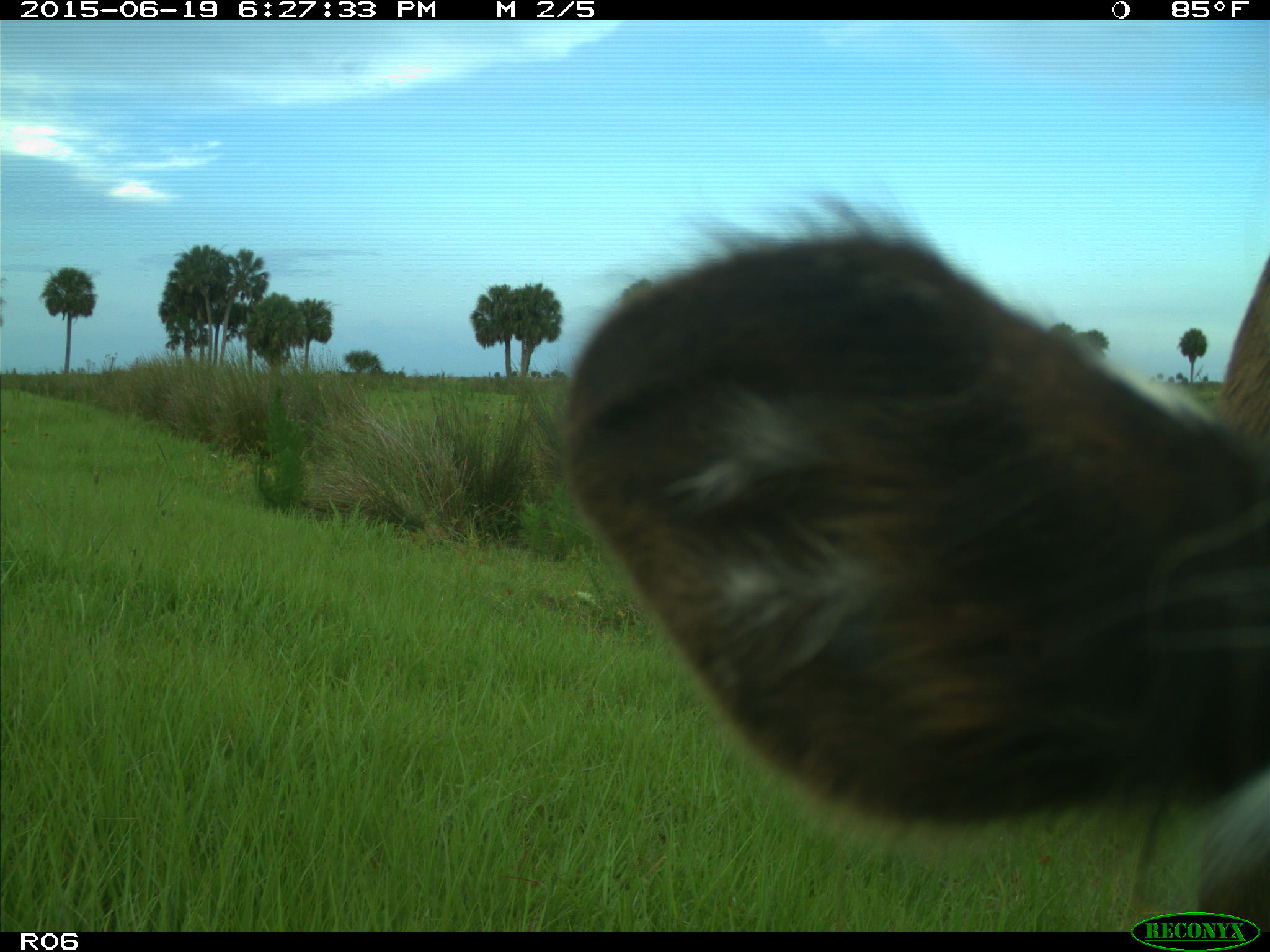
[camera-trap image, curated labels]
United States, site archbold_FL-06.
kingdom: Animalia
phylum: Chordata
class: Mammalia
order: Artiodactyla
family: Bovidae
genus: Bos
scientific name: Bos taurus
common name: domestic cow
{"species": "Bos taurus (domestic cow)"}